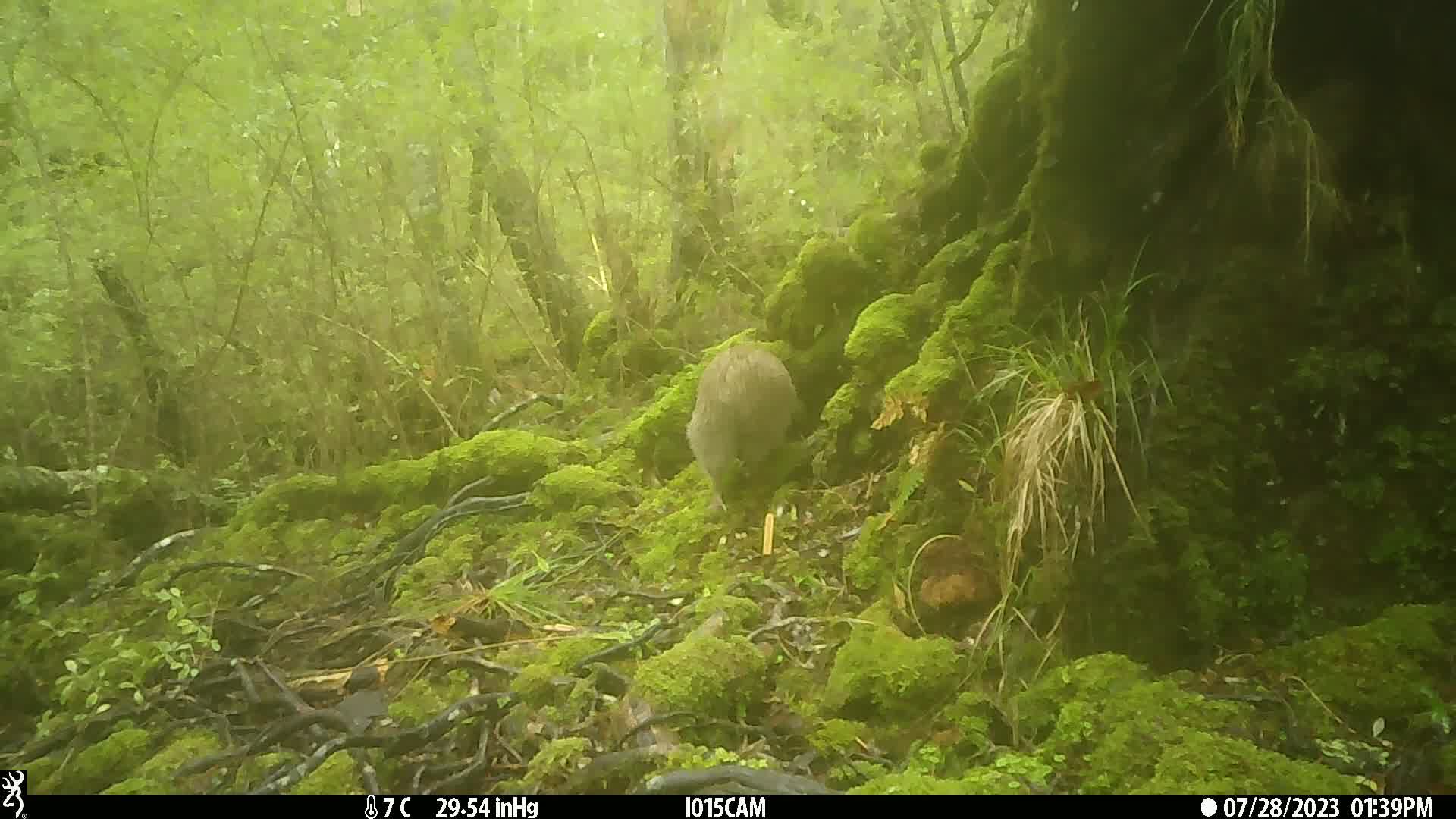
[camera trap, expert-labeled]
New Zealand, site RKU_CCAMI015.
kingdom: Animalia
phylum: Chordata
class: Aves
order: Apterygiformes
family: Apterygidae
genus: Apteryx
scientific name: Apteryx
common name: kiwi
Kiwi (Apteryx).